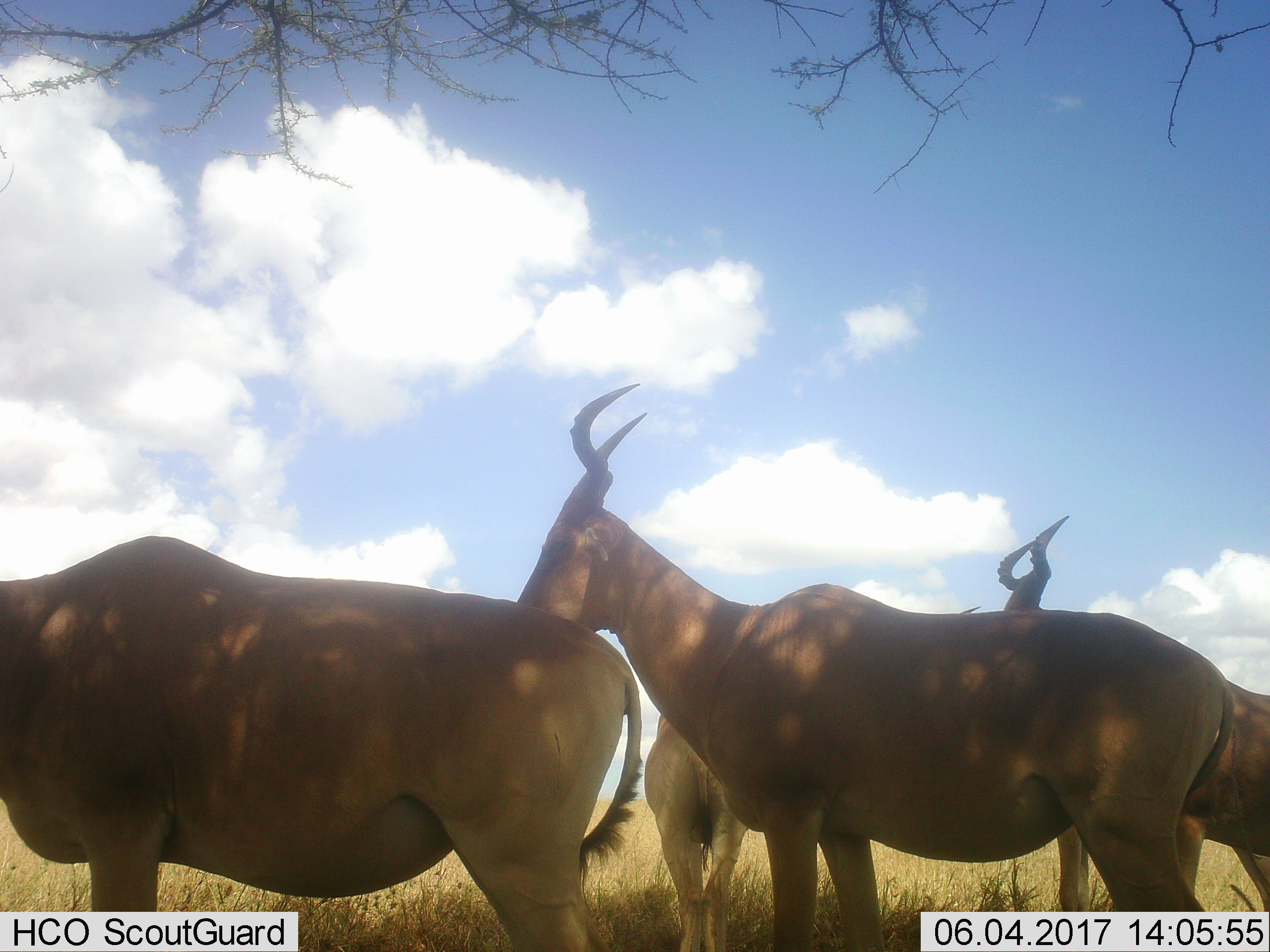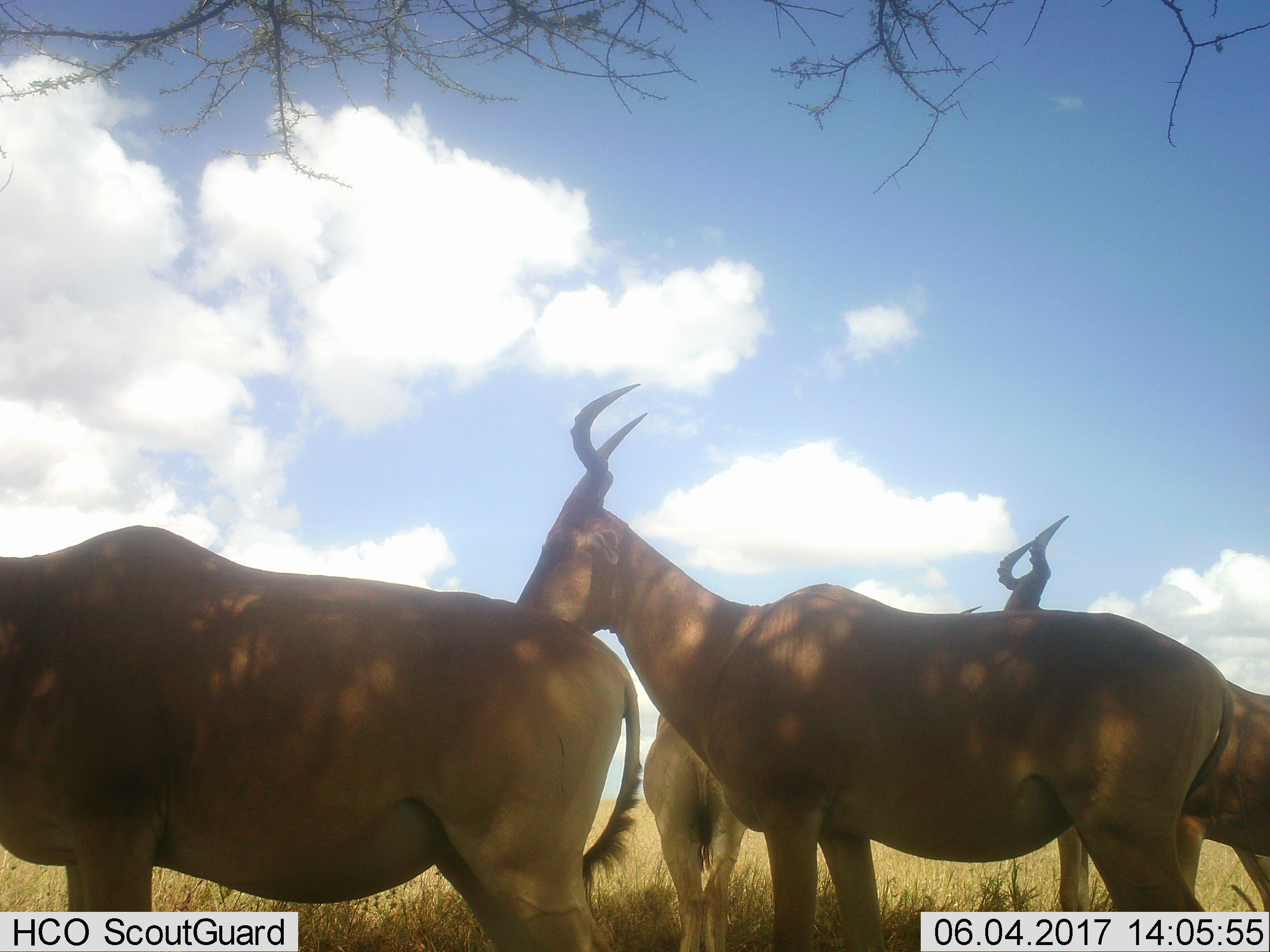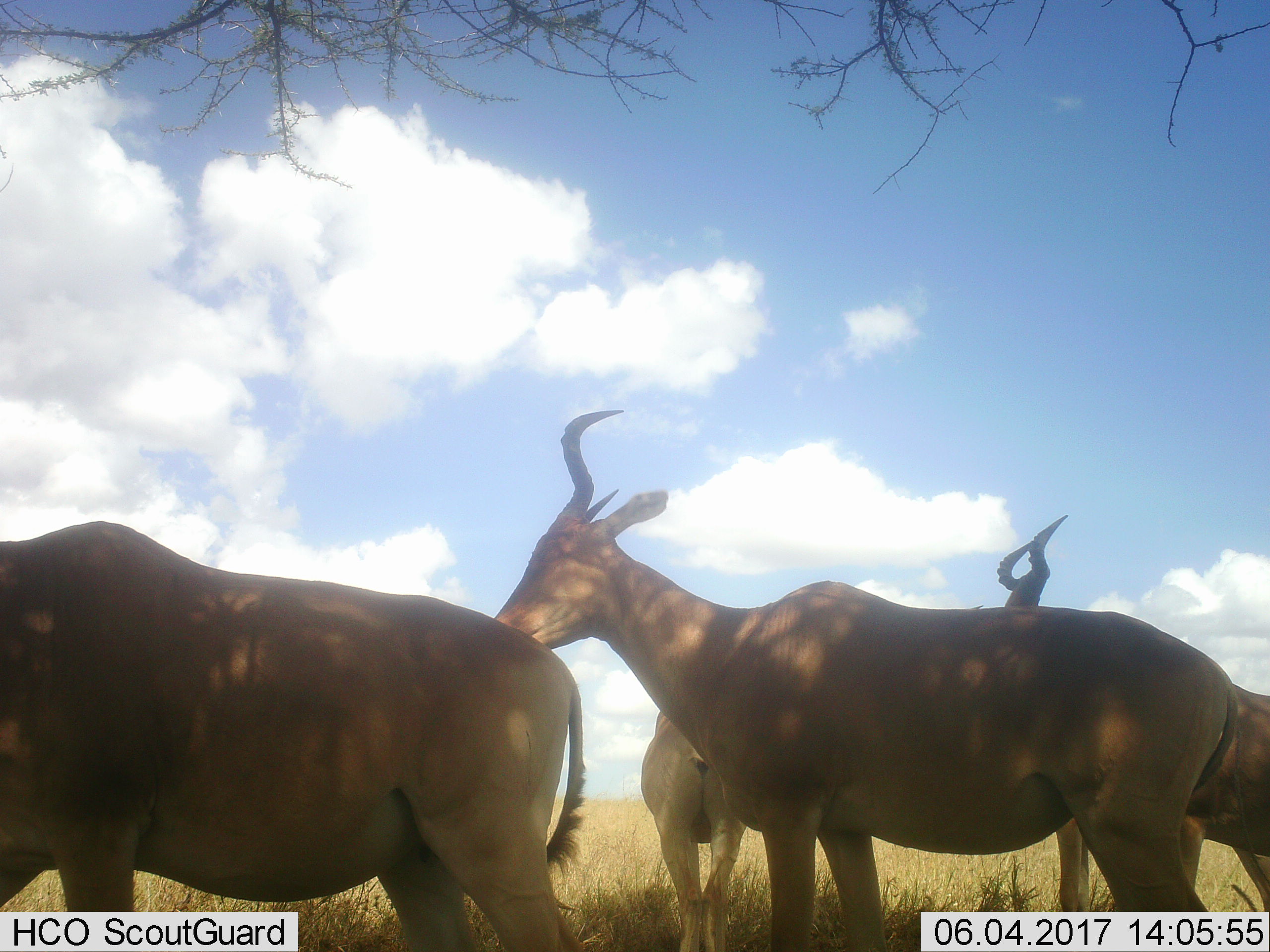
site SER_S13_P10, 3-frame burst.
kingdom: Animalia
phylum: Chordata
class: Mammalia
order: Artiodactyla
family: Bovidae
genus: Alcelaphus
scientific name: Alcelaphus buselaphus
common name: hartebeest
Hartebeest (Alcelaphus buselaphus), count 4. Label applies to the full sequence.